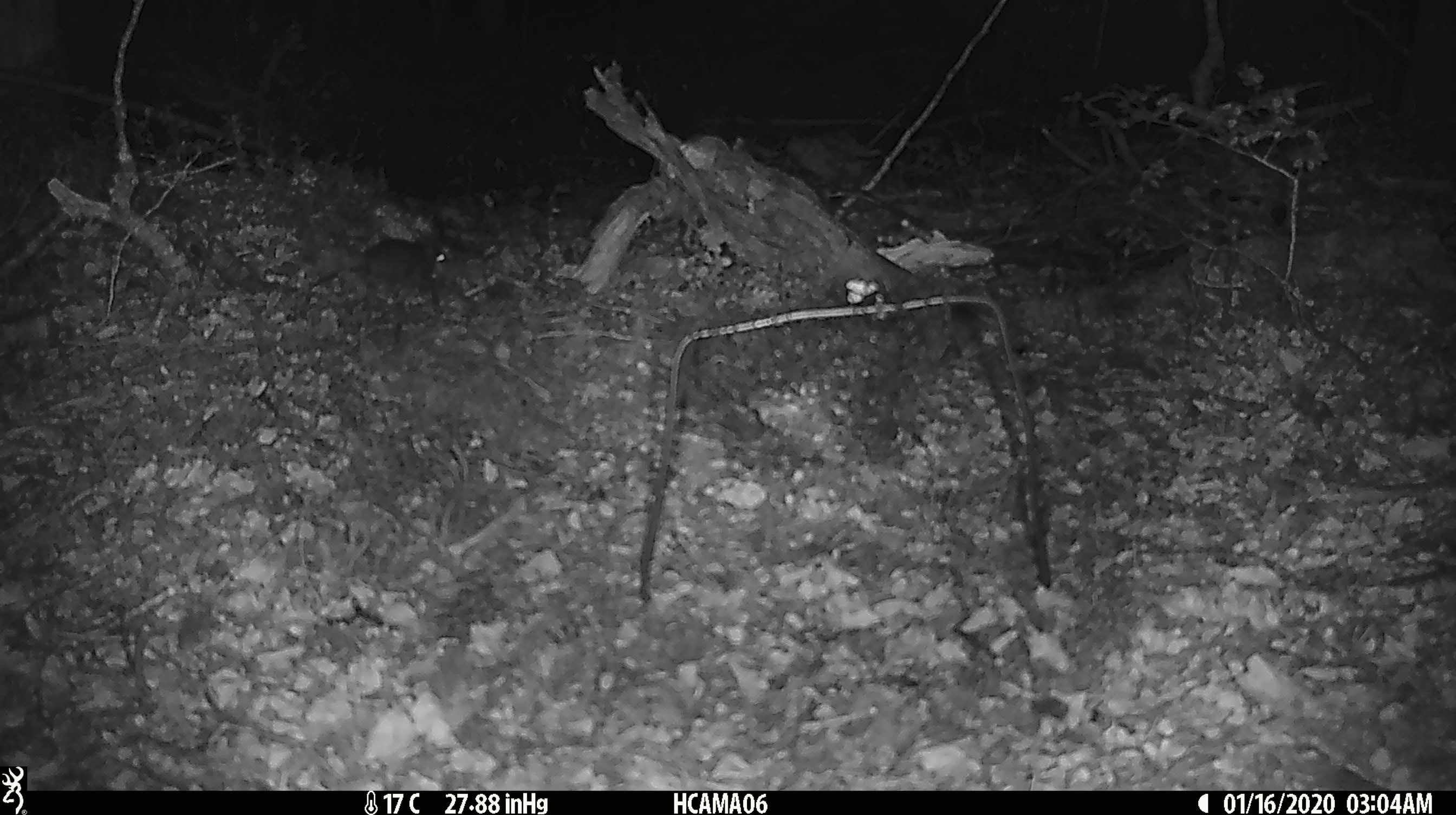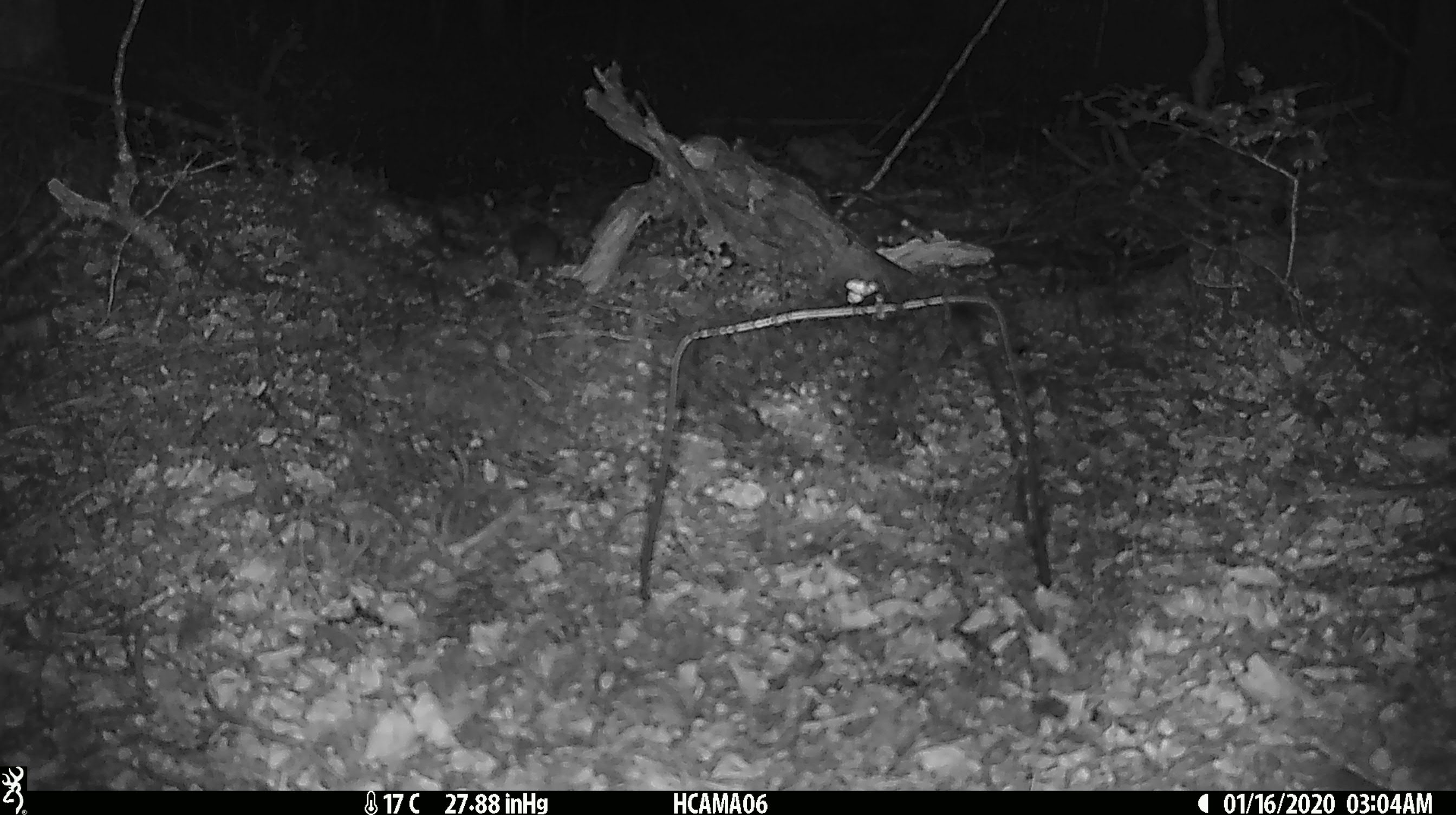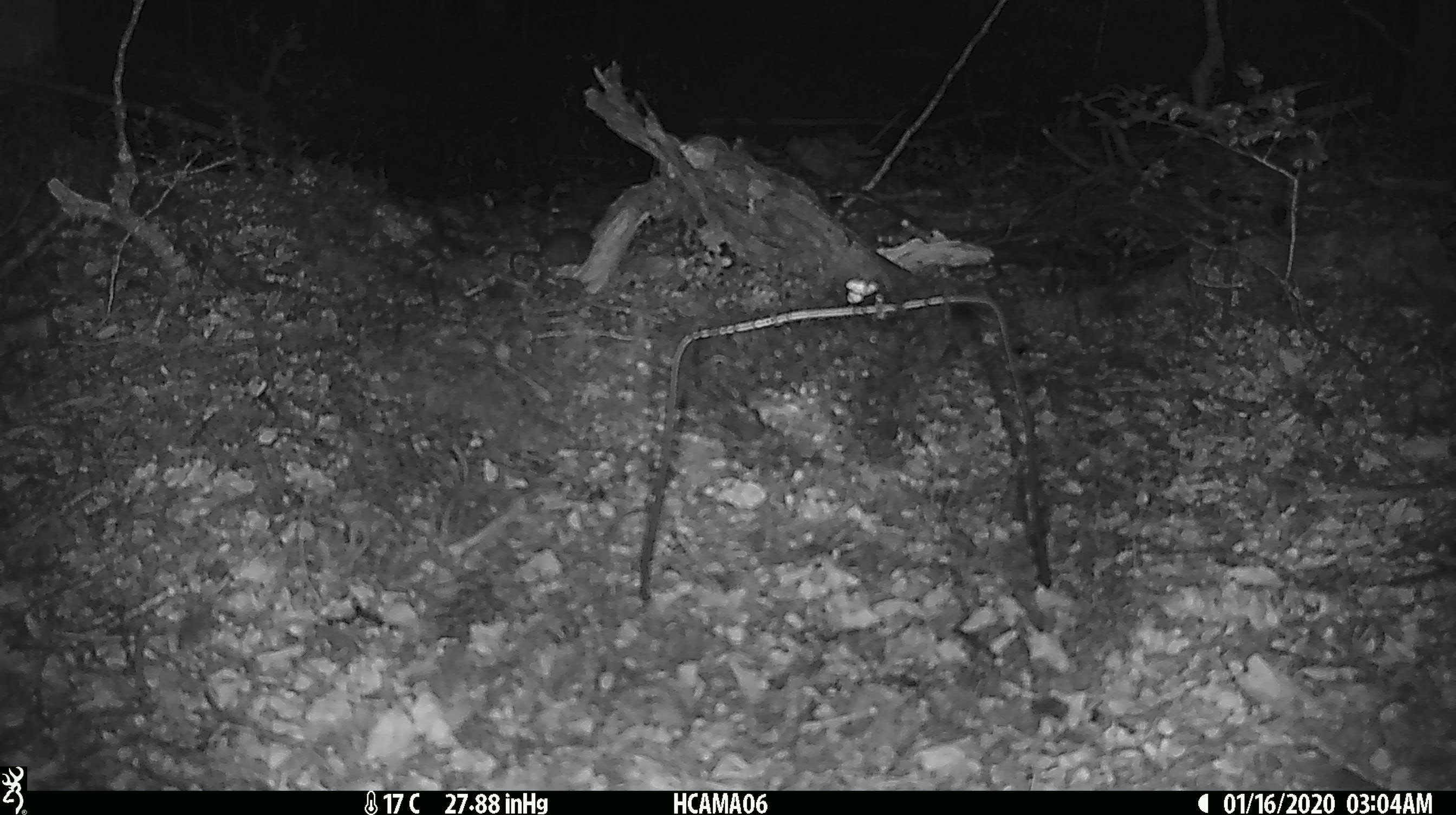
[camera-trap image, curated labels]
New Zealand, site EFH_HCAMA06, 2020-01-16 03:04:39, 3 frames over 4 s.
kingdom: Animalia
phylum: Chordata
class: Mammalia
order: Rodentia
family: Muridae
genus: Mus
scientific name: Mus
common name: mouse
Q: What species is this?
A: Mouse (Mus).